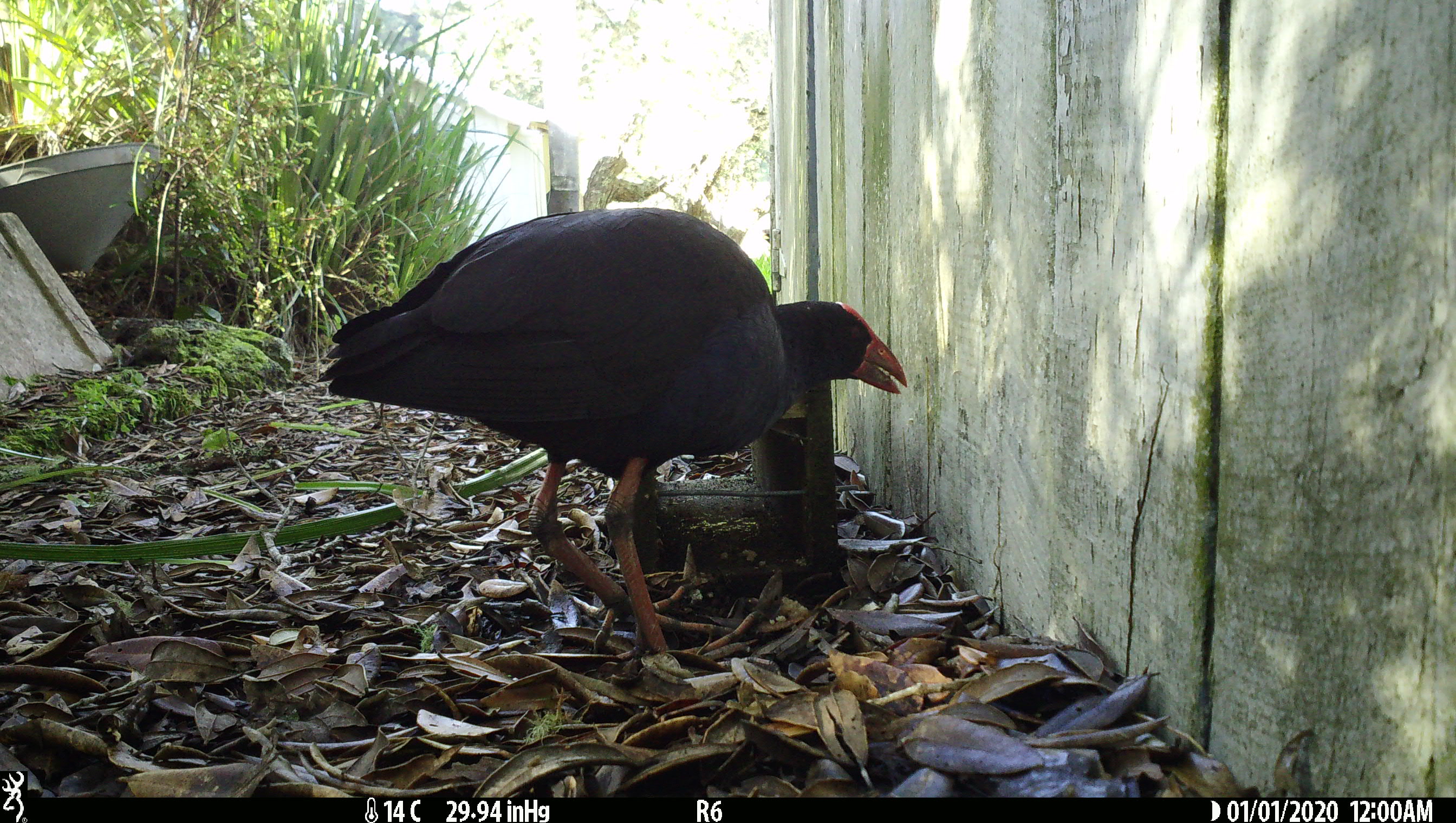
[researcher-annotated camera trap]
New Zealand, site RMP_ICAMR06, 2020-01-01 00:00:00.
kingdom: Animalia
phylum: Chordata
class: Aves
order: Gruiformes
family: Rallidae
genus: Porphyrio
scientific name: Porphyrio melanotus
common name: australasian swamphen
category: pukeko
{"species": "pukeko (australasian swamphen) (Porphyrio melanotus)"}